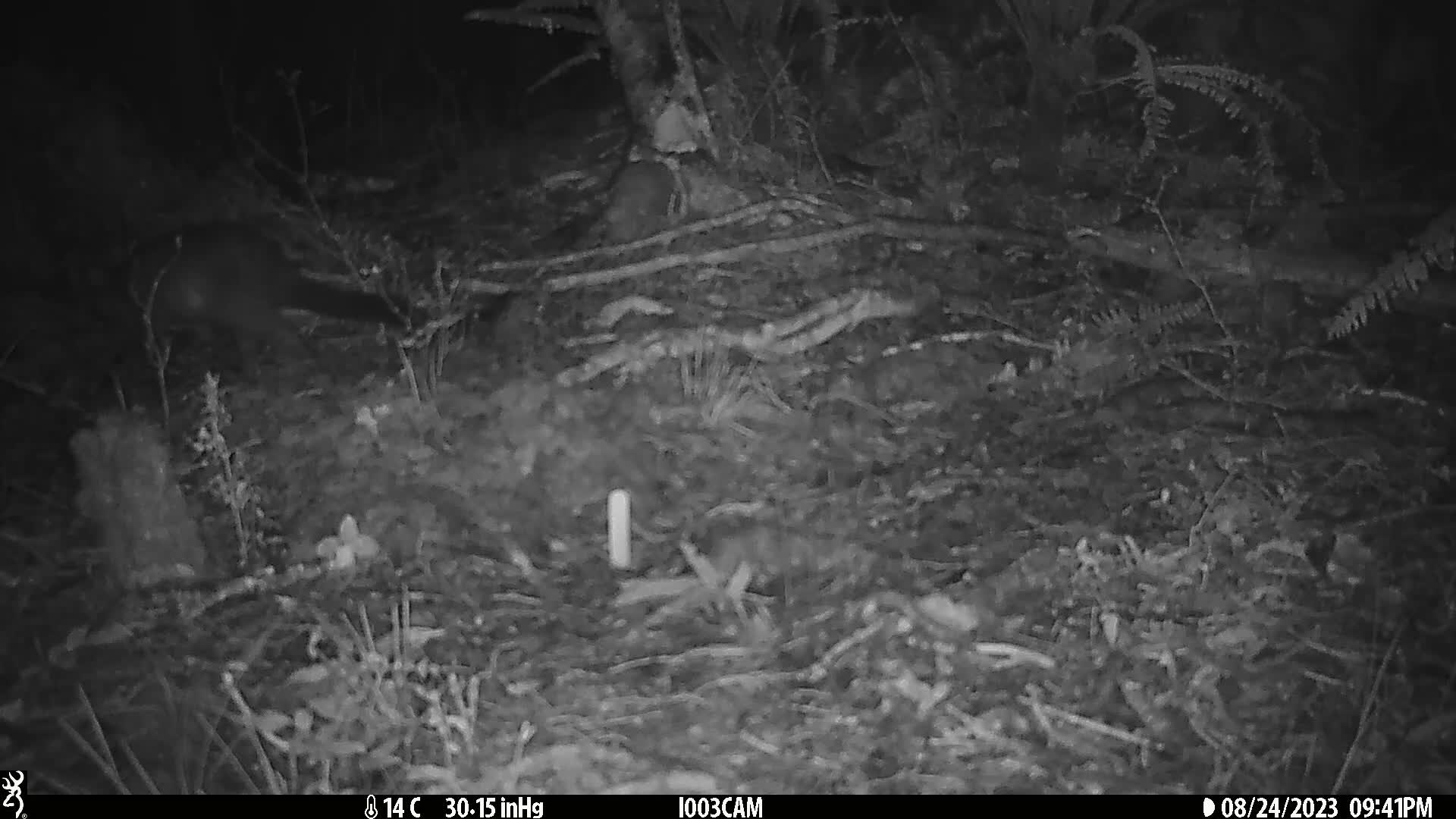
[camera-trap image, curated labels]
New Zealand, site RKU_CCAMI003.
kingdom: Animalia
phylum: Chordata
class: Mammalia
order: Diprotodontia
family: Phalangeridae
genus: Trichosurus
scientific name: Trichosurus vulpecula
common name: common brushtail possum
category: possum